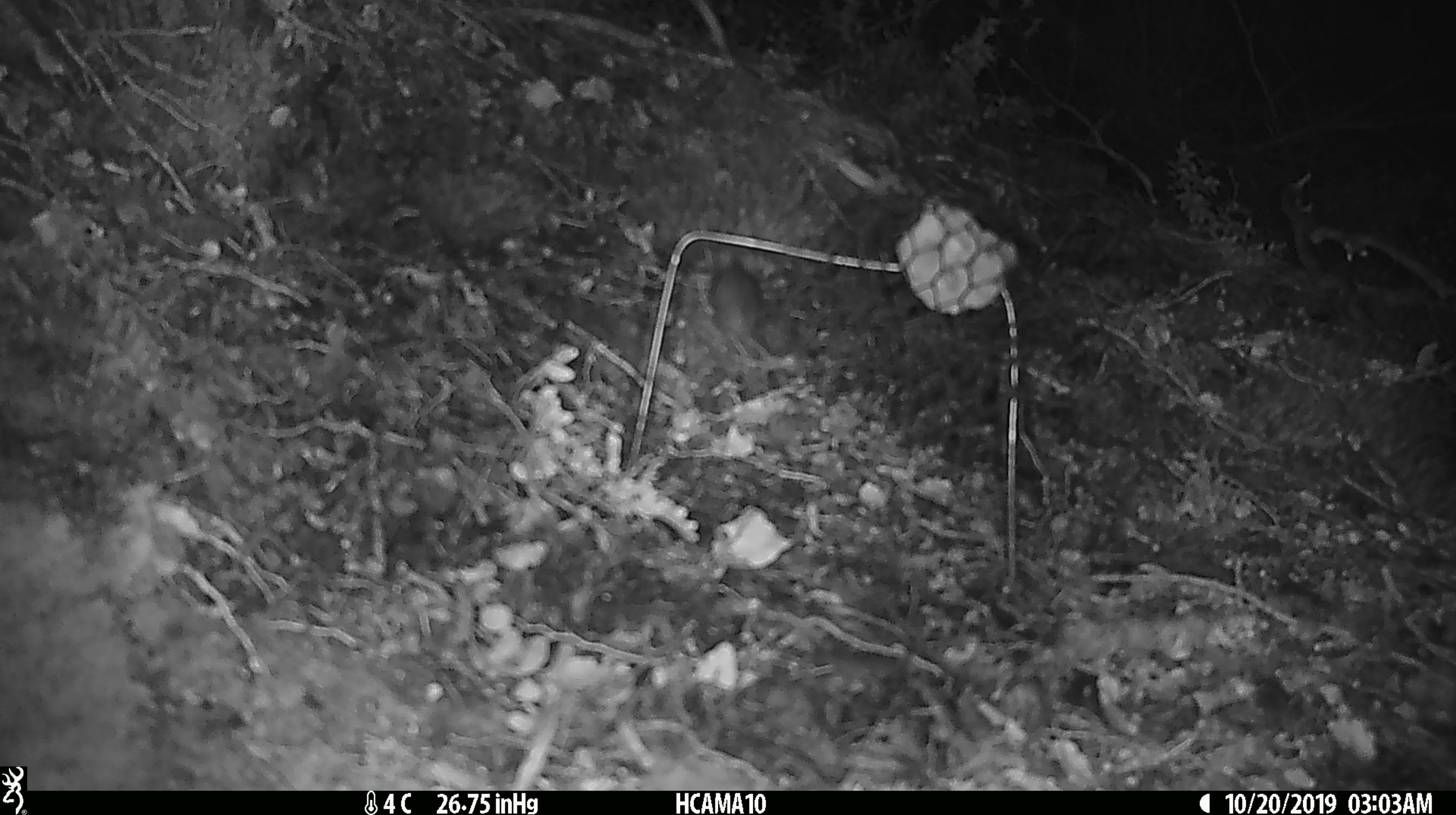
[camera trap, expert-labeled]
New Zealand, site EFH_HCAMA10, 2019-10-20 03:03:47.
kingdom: Animalia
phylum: Chordata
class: Mammalia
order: Rodentia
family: Muridae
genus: Mus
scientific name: Mus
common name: mouse